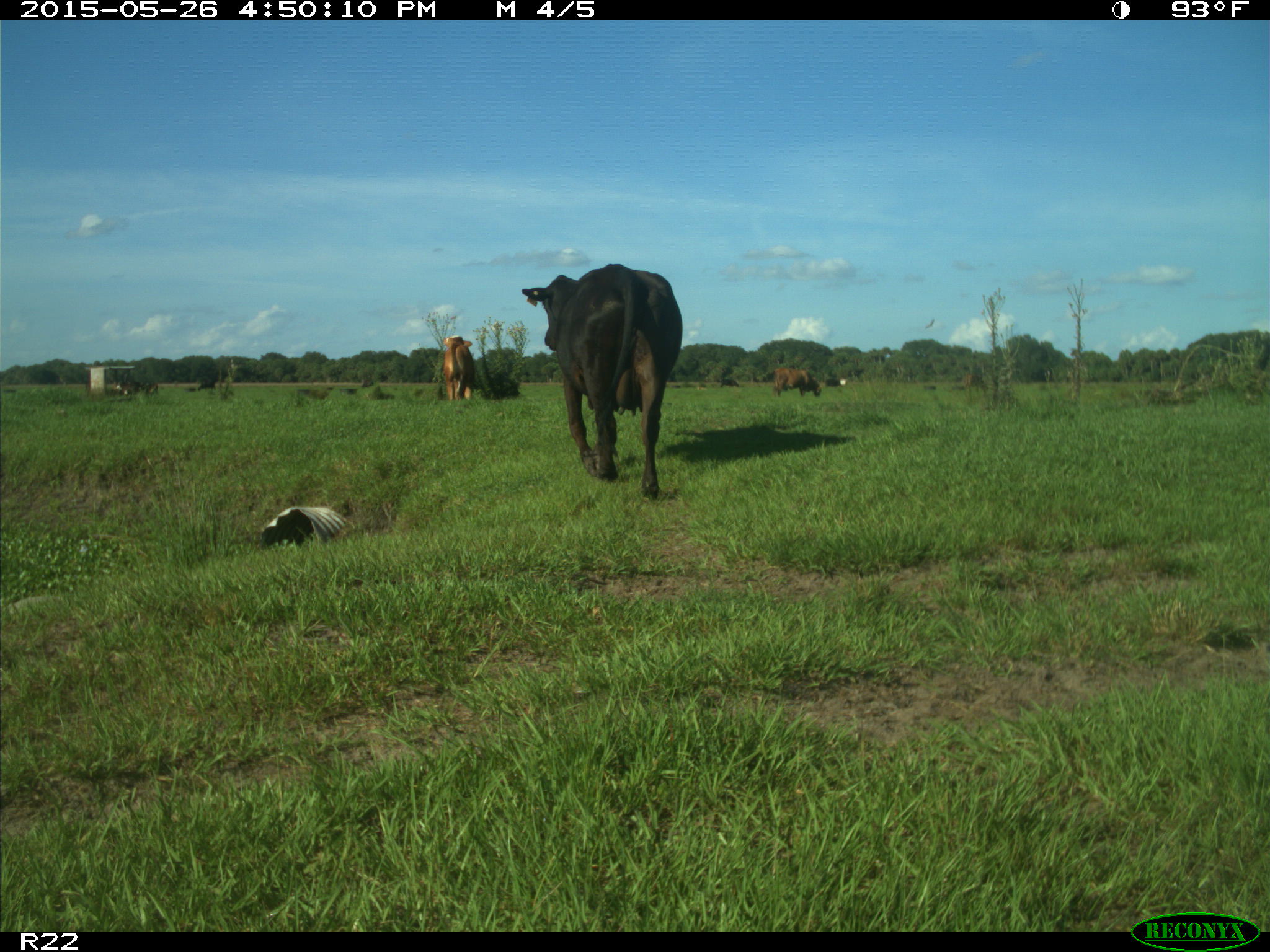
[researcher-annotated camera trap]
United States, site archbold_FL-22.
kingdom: Animalia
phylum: Chordata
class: Mammalia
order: Artiodactyla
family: Bovidae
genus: Bos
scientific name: Bos taurus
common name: domestic cow